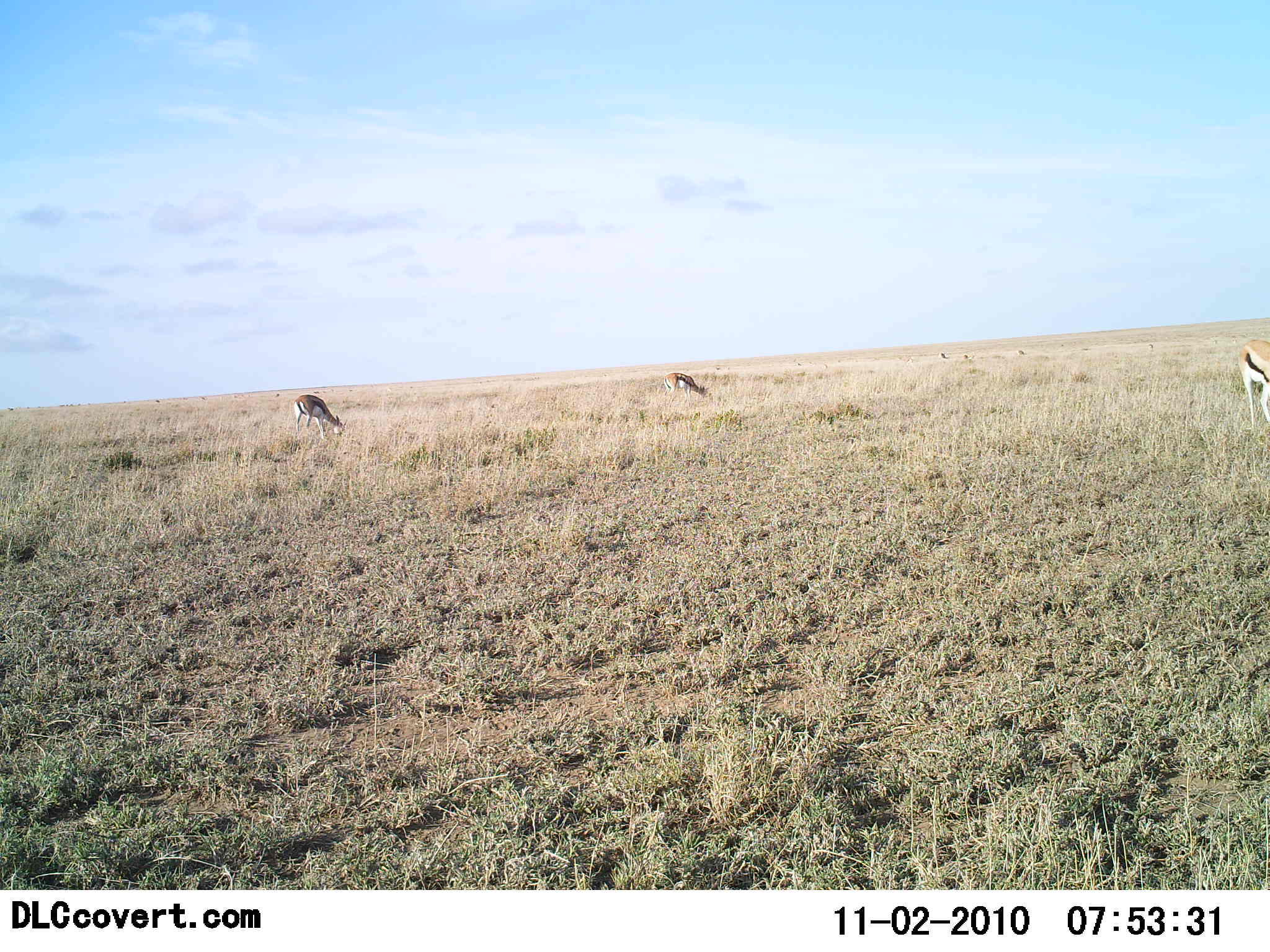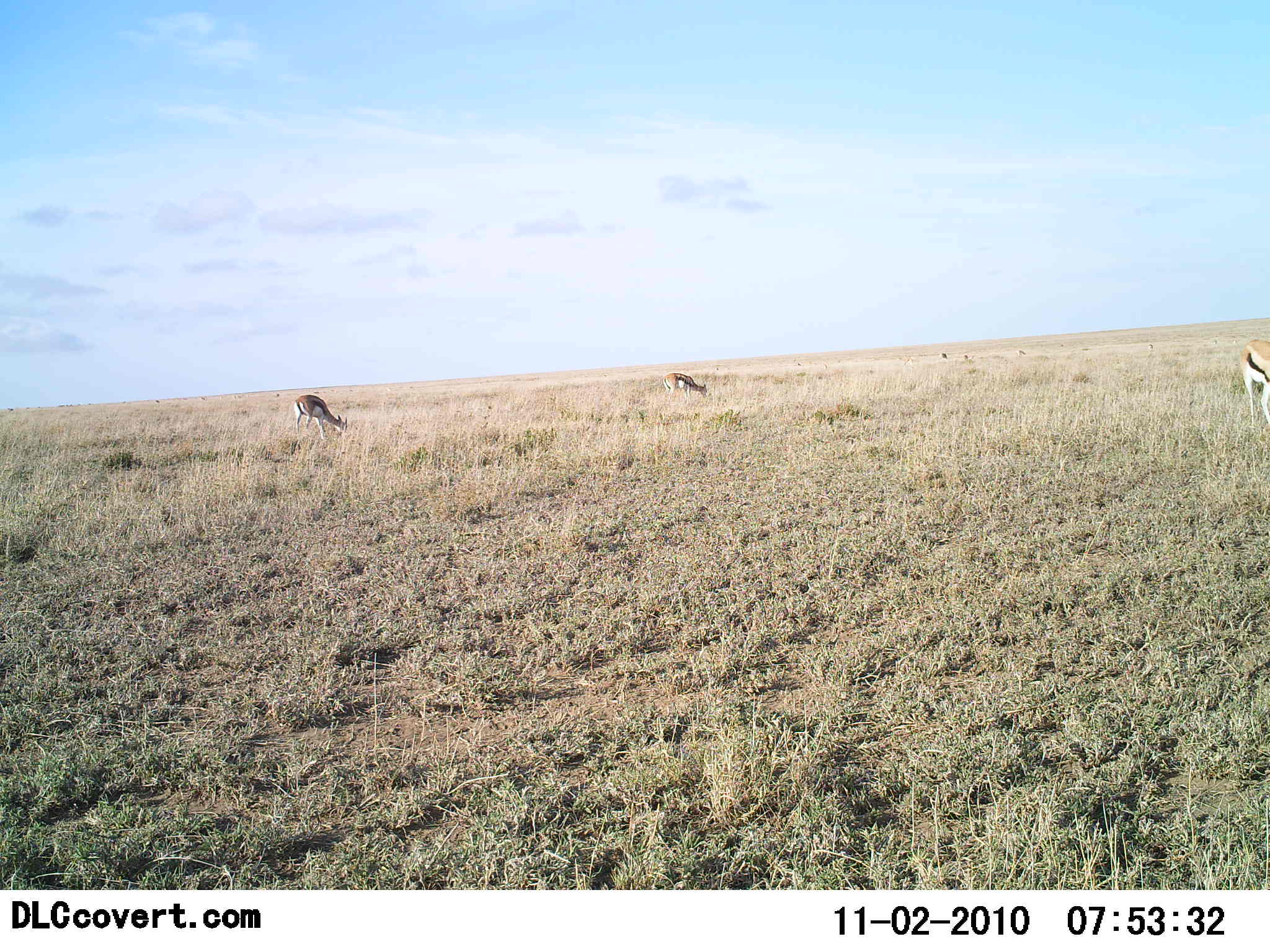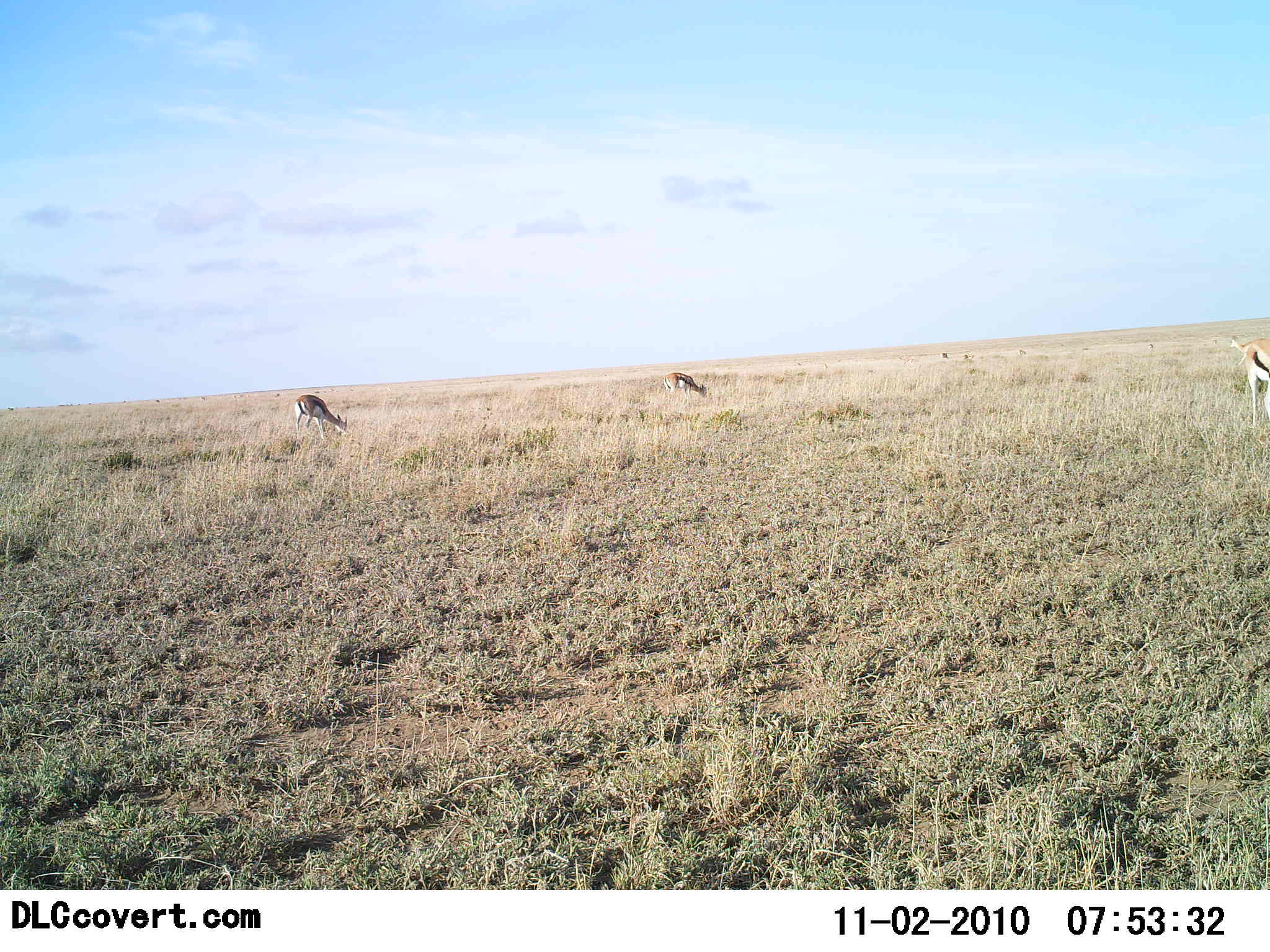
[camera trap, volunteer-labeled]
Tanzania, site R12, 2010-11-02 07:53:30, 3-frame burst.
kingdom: Animalia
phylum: Chordata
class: Mammalia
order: Artiodactyla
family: Bovidae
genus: Eudorcas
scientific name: Eudorcas thomsonii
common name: thomson's gazelle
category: gazellethomsons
Gazellethomsons (thomson's gazelle) (Eudorcas thomsonii), count 3. Behavior (volunteer vote fractions): standing 31%, resting 0%, moving 0%, interacting 0%. Young present (vote fraction): 0%. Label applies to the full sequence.